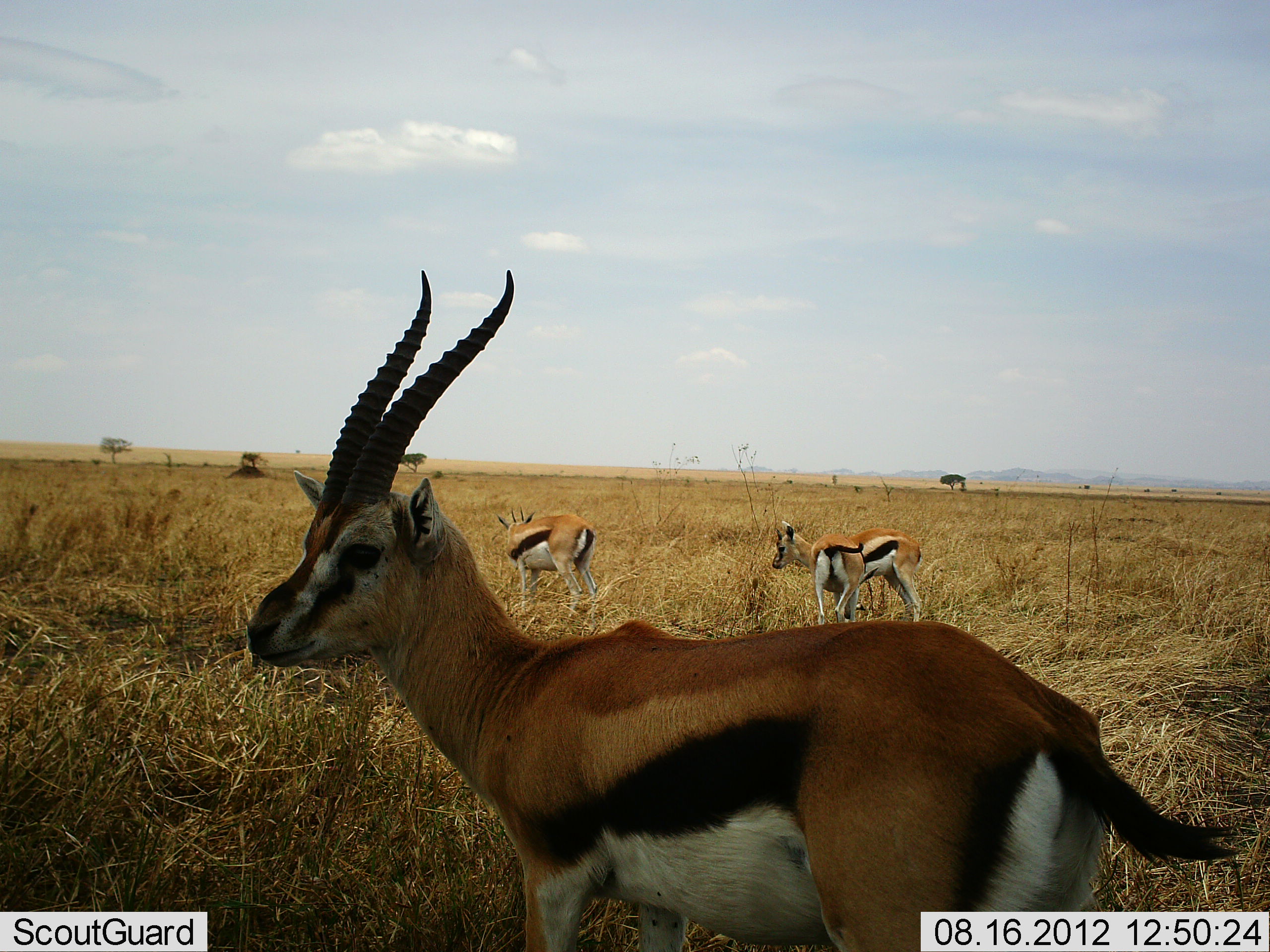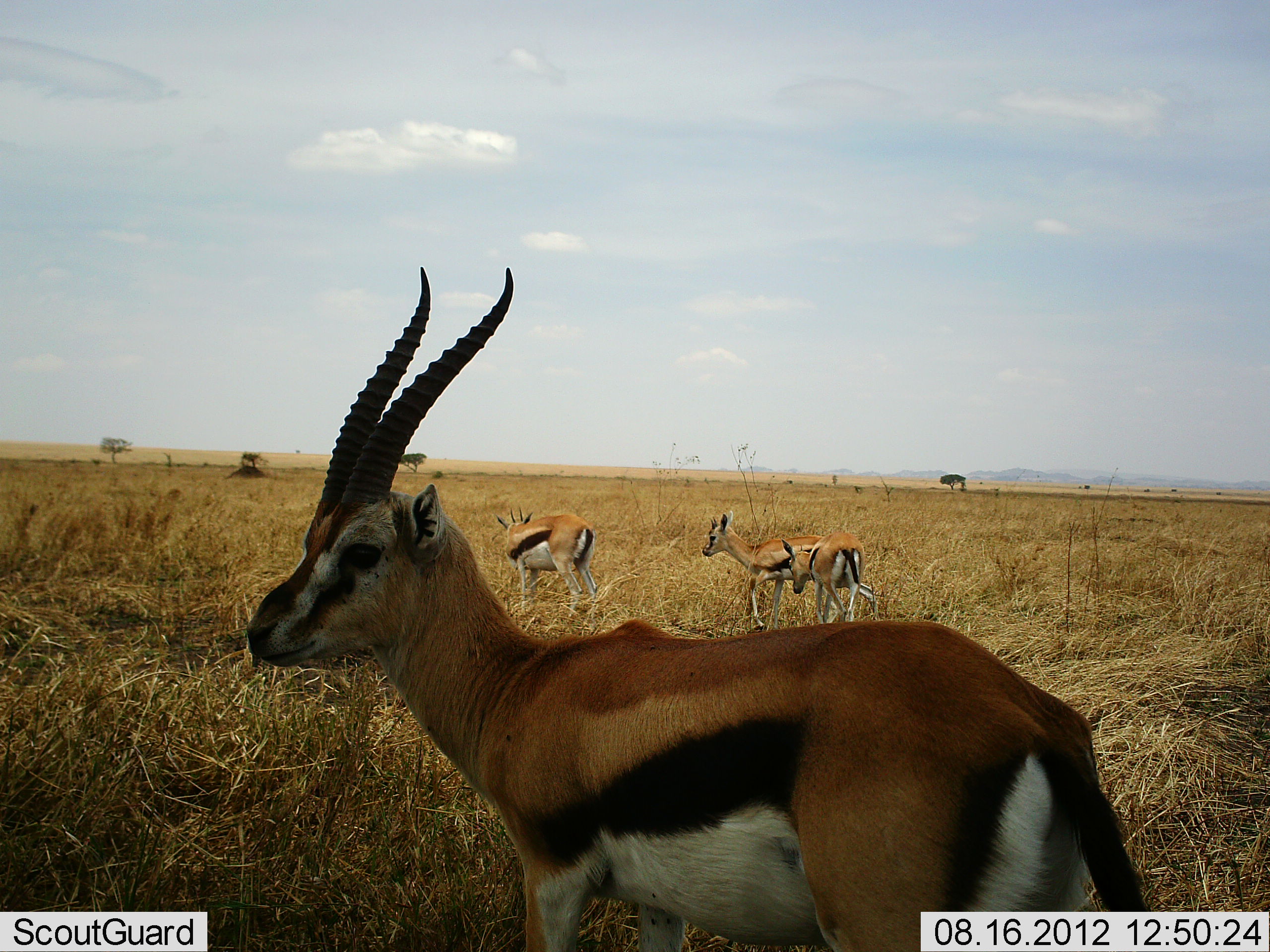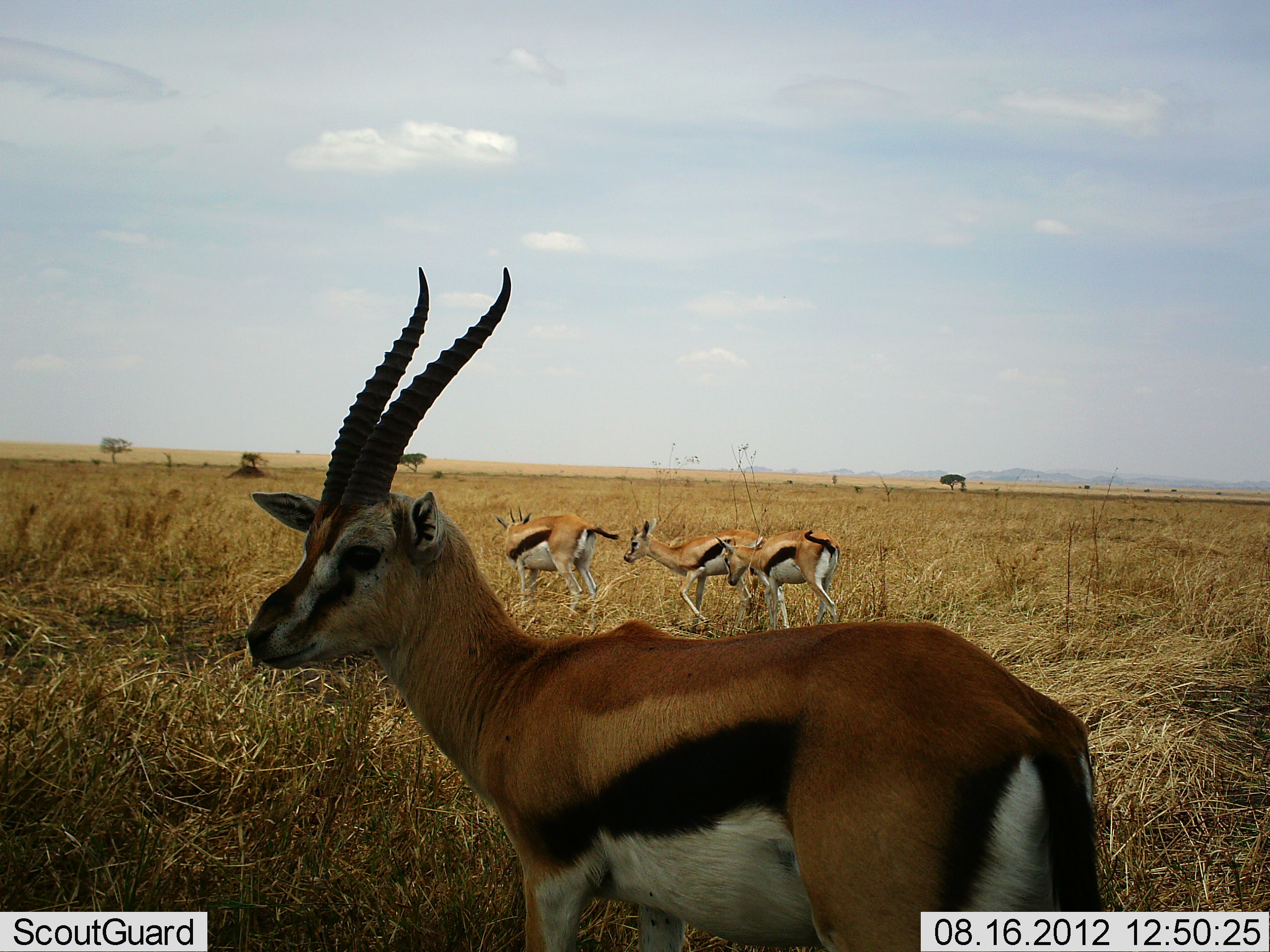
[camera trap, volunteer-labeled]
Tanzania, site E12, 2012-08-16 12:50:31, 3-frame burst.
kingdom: Animalia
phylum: Chordata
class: Mammalia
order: Artiodactyla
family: Bovidae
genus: Eudorcas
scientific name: Eudorcas thomsonii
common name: thomson's gazelle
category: gazellethomsons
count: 4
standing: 80%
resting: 0%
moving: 80%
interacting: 10%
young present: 30%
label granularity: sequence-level